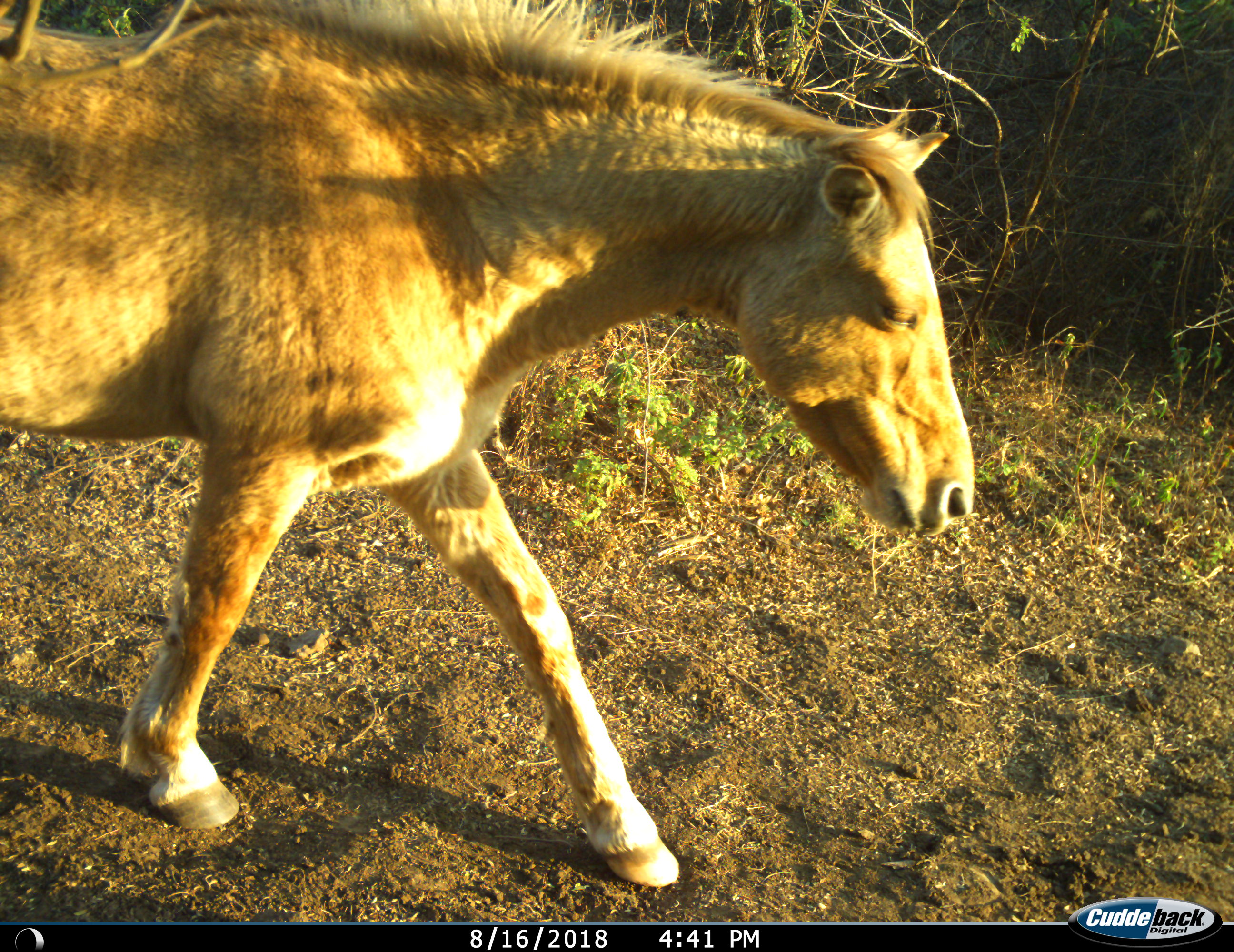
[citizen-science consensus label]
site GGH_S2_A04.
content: unidentified animal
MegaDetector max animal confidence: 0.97